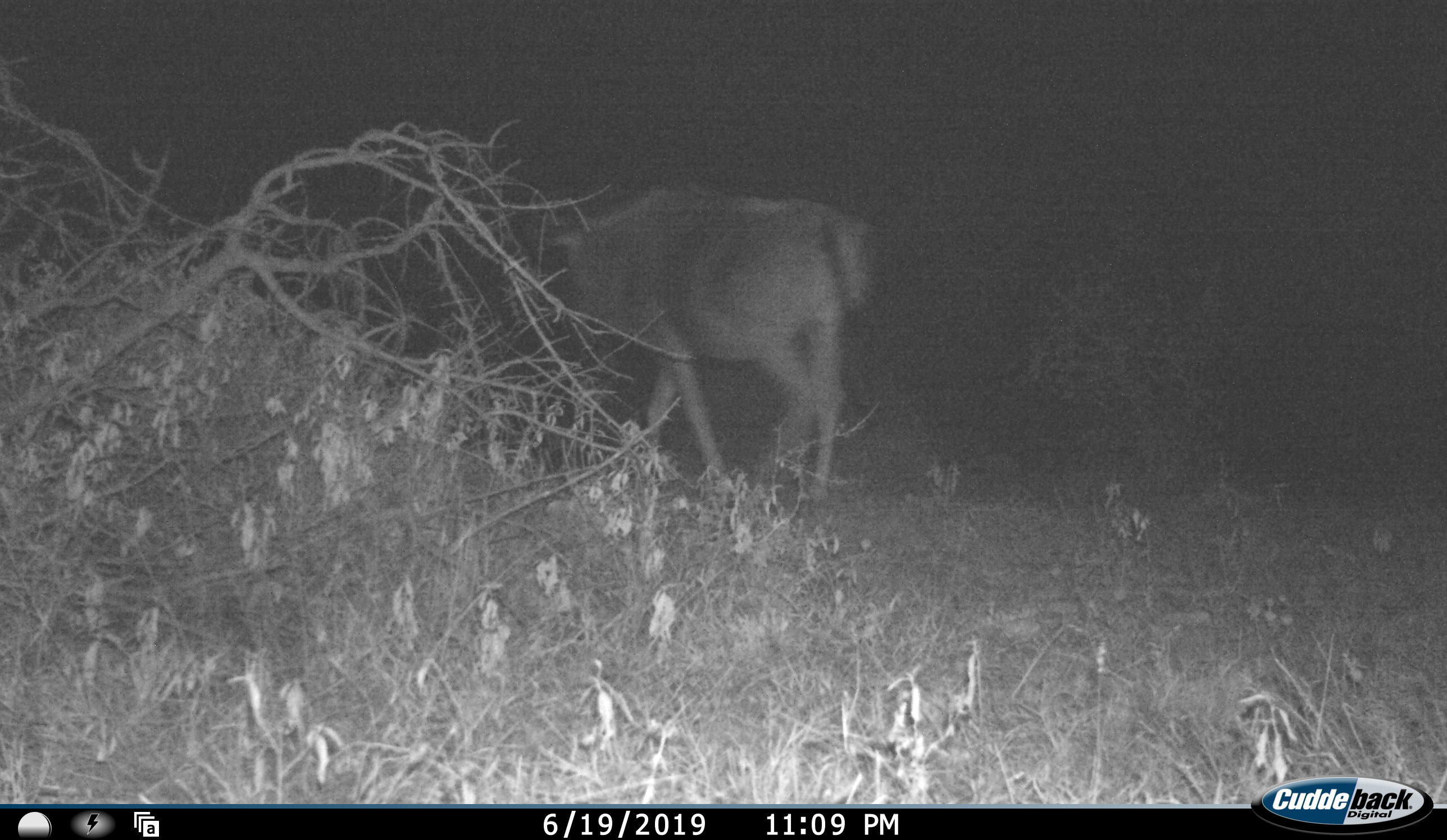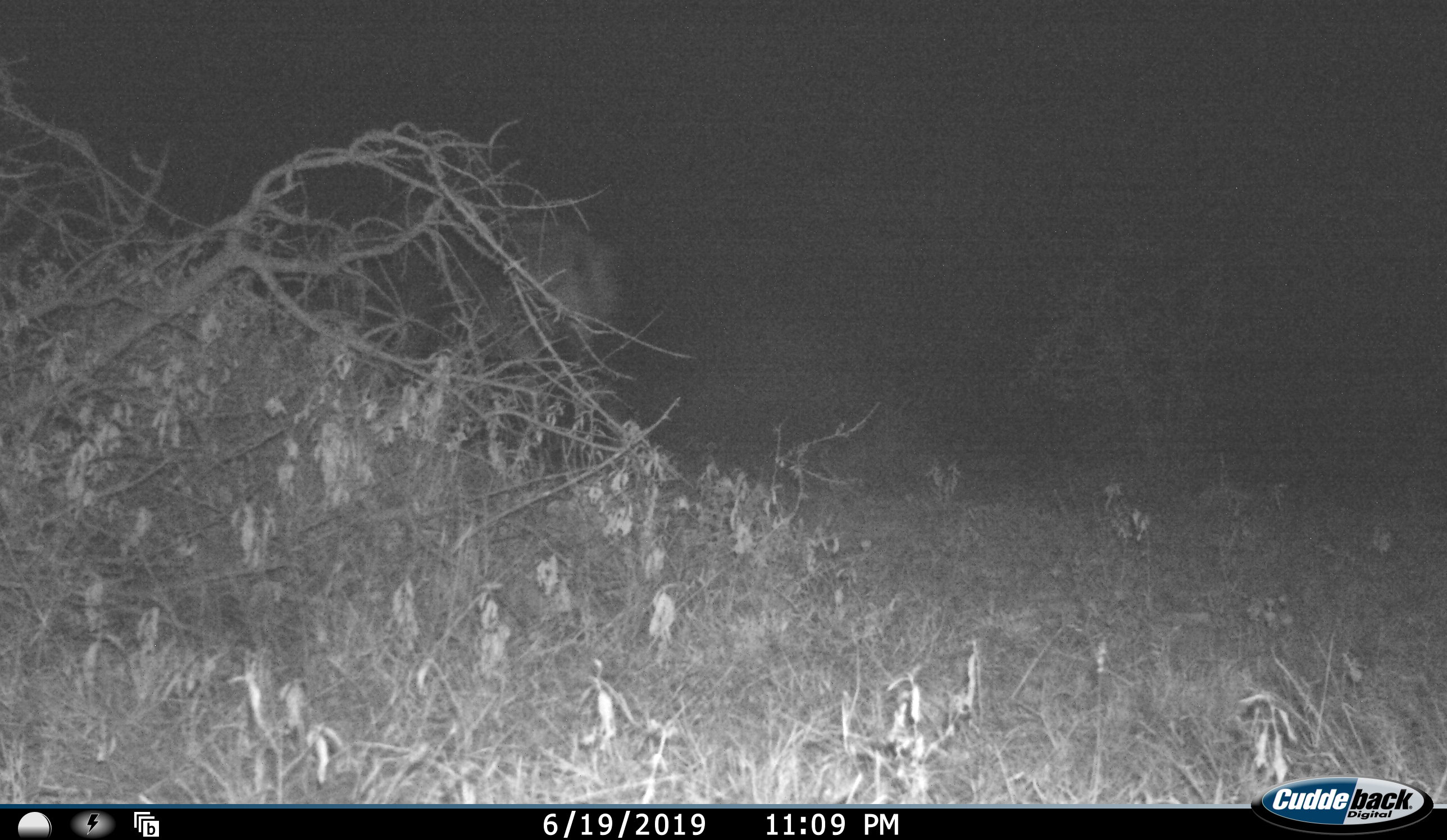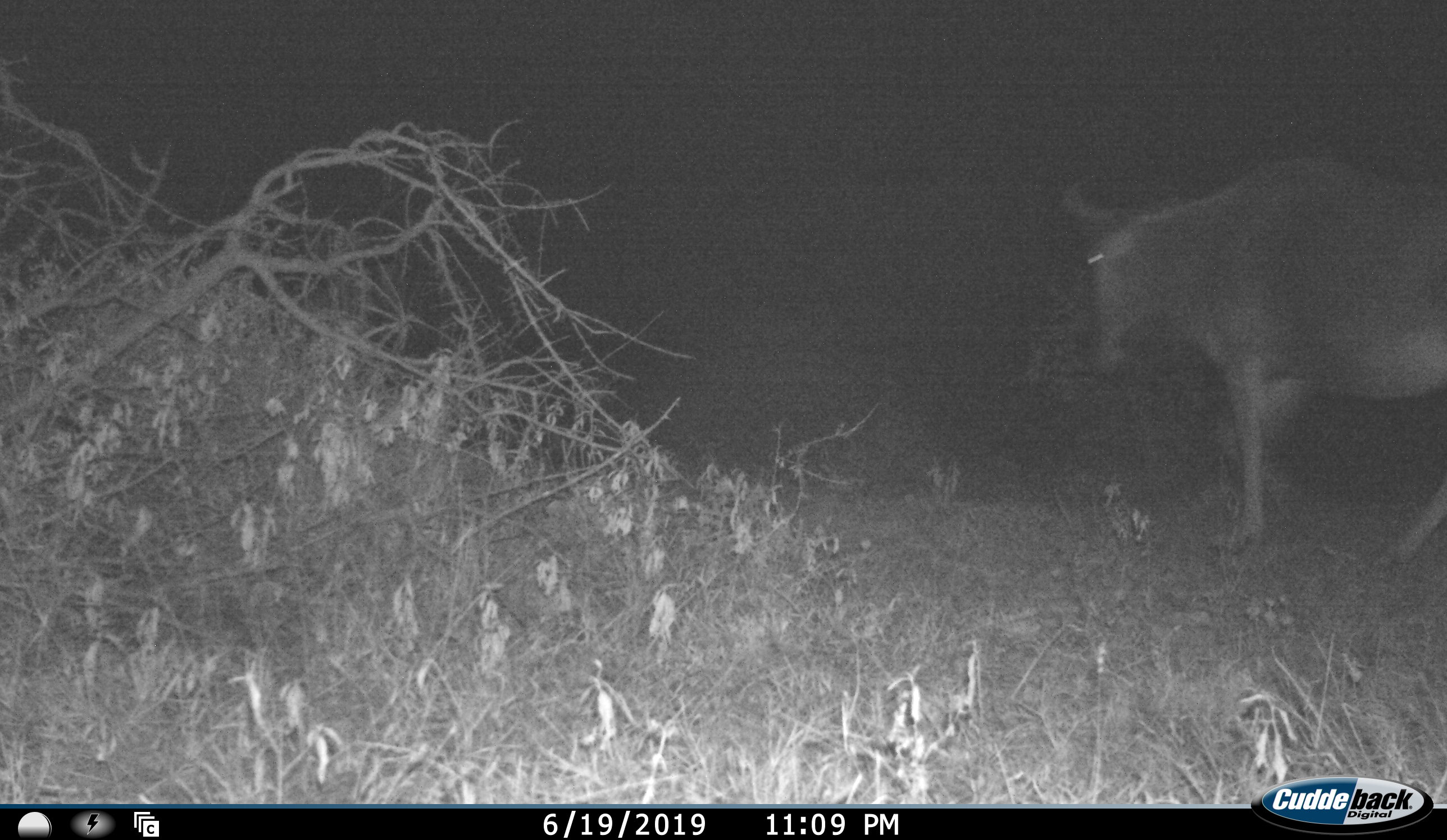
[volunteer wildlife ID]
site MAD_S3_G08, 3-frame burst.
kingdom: Animalia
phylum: Chordata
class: Mammalia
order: Artiodactyla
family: Bovidae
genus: Connochaetes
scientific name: Connochaetes taurinus taurinus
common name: blue wildebeest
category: wildebeestblue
Wildebeestblue (blue wildebeest) (Connochaetes taurinus taurinus), count 1. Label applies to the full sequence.